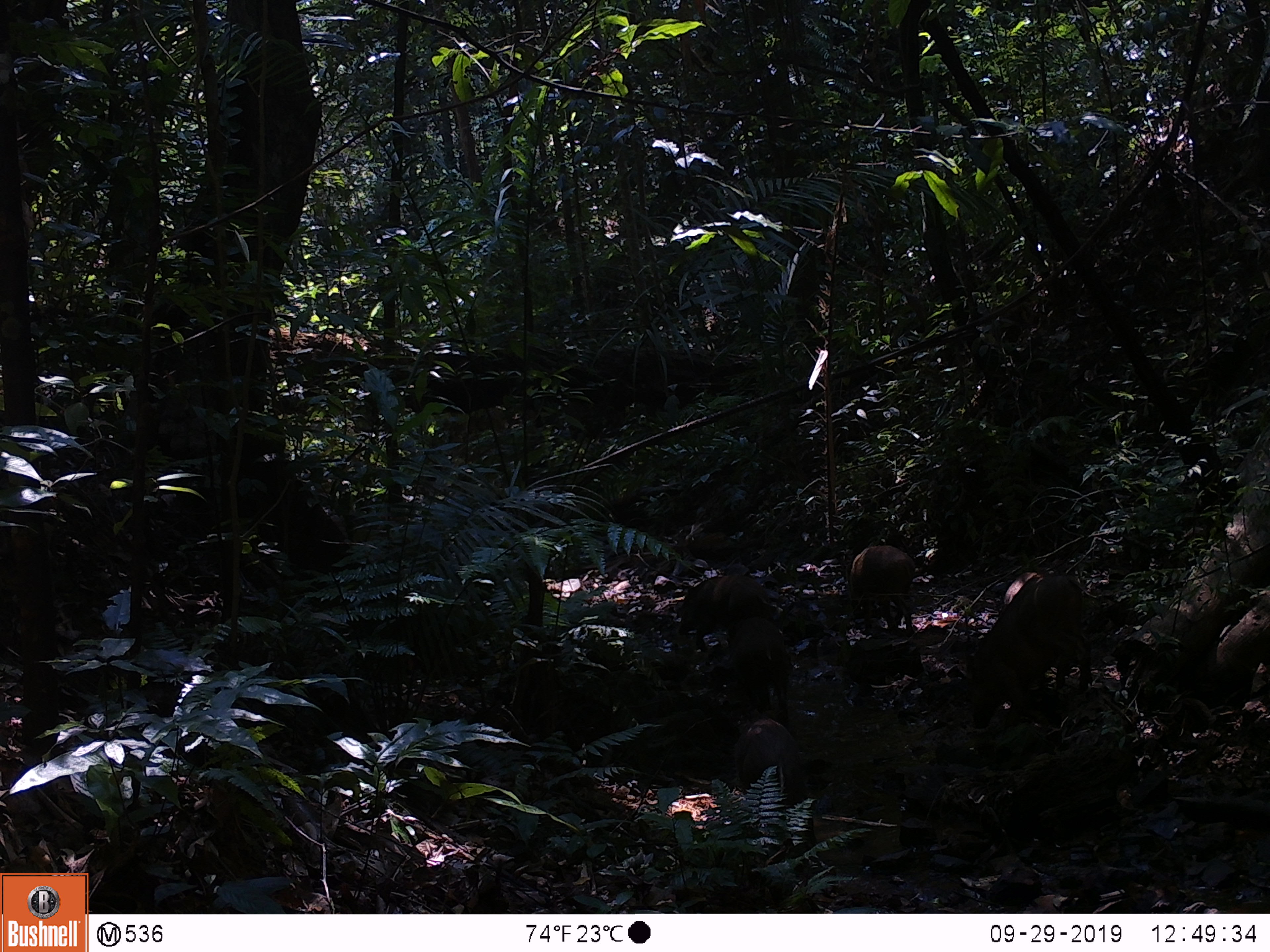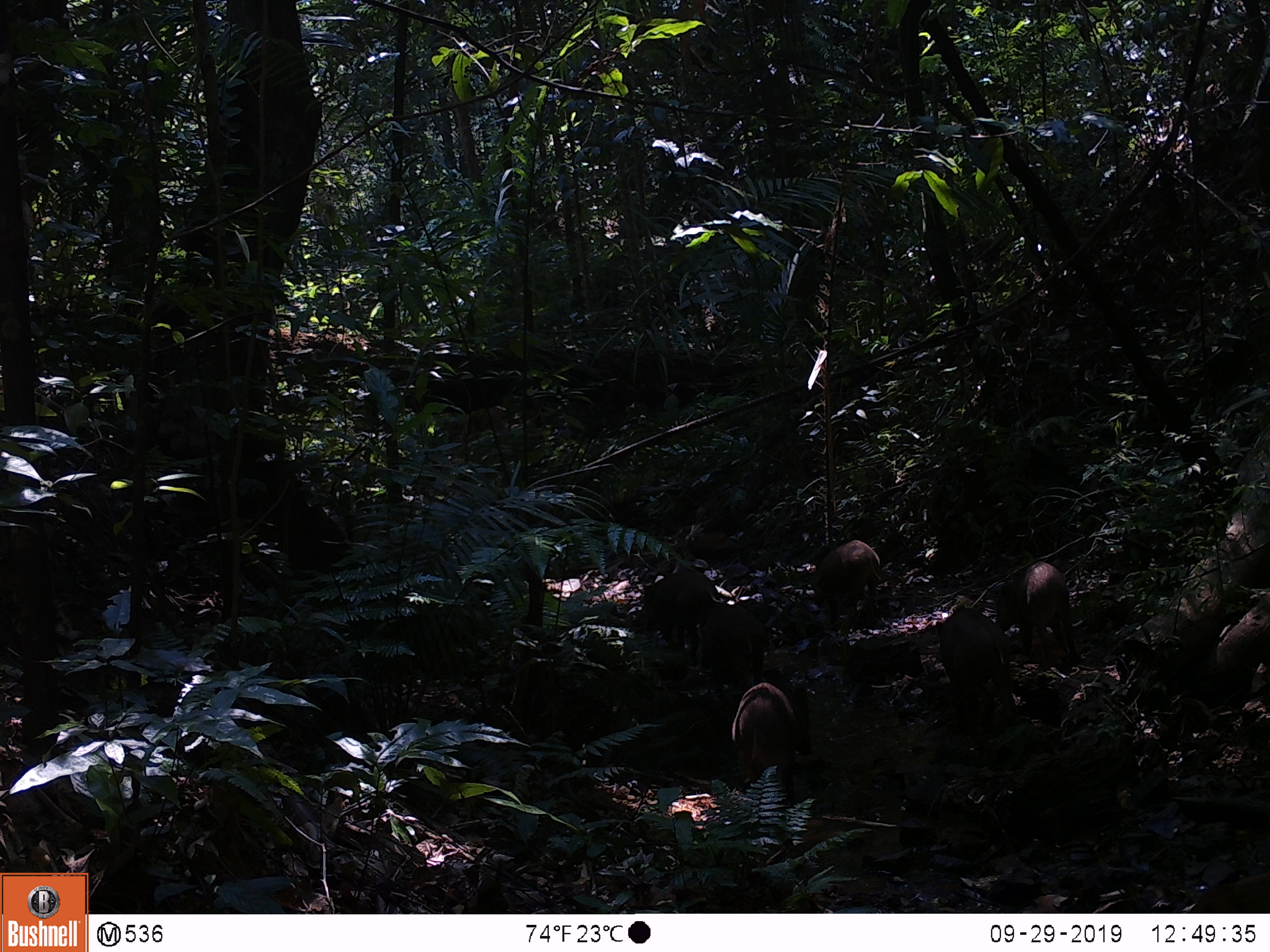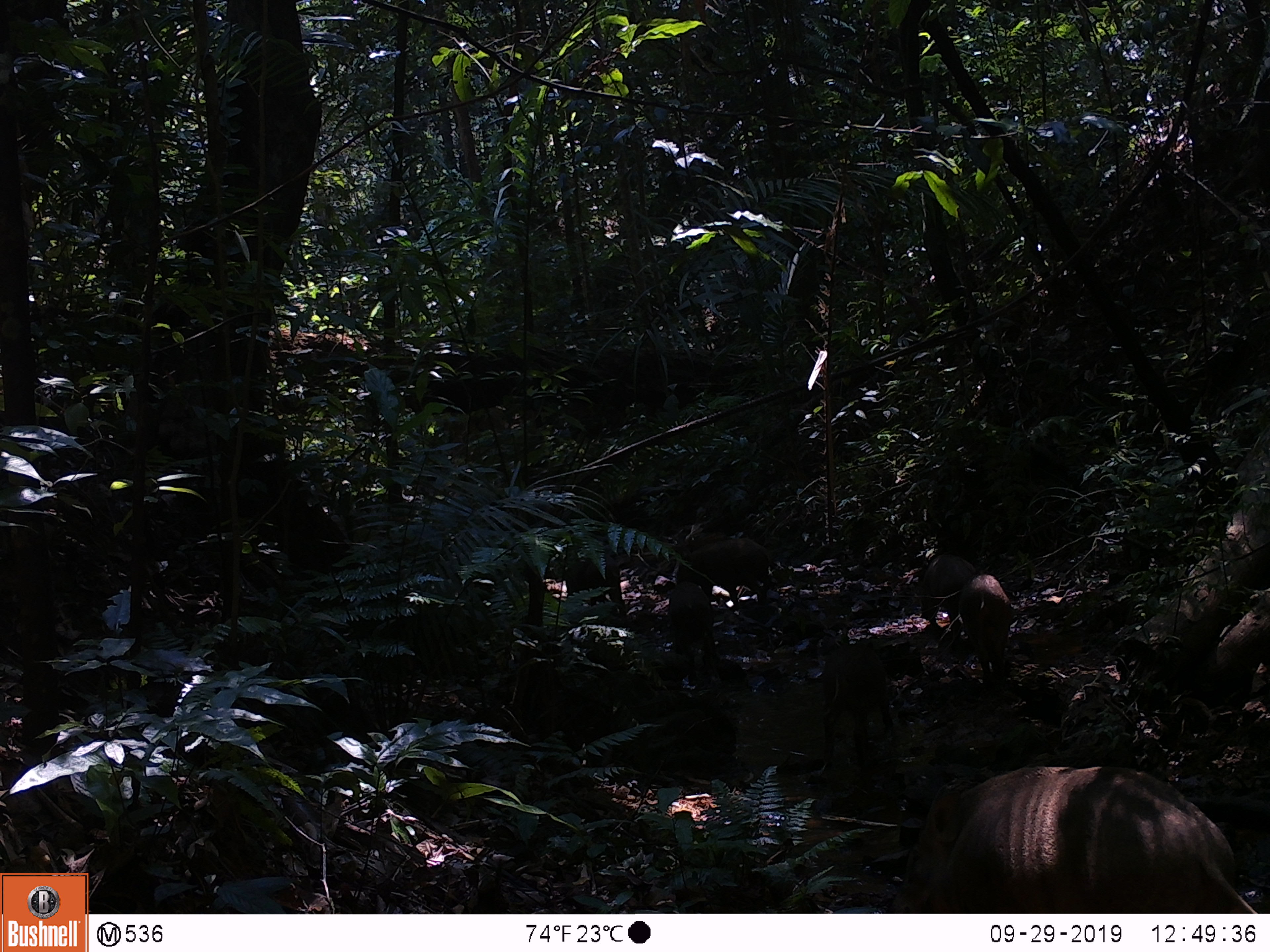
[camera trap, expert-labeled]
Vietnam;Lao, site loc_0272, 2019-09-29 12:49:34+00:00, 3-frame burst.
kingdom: Animalia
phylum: Chordata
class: Mammalia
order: Artiodactyla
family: Suidae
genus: Sus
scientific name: Sus scrofa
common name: eurasian wild pig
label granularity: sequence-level